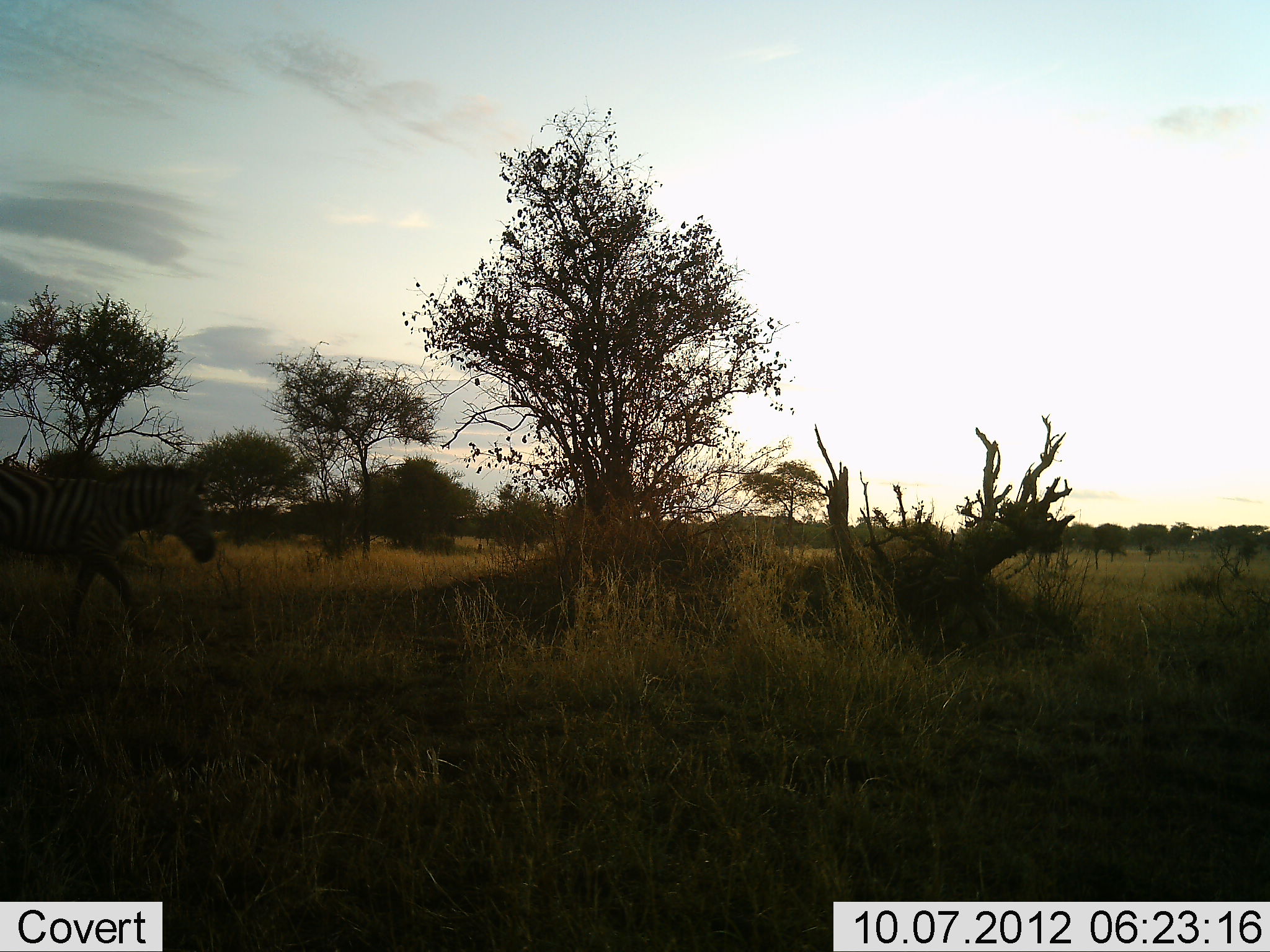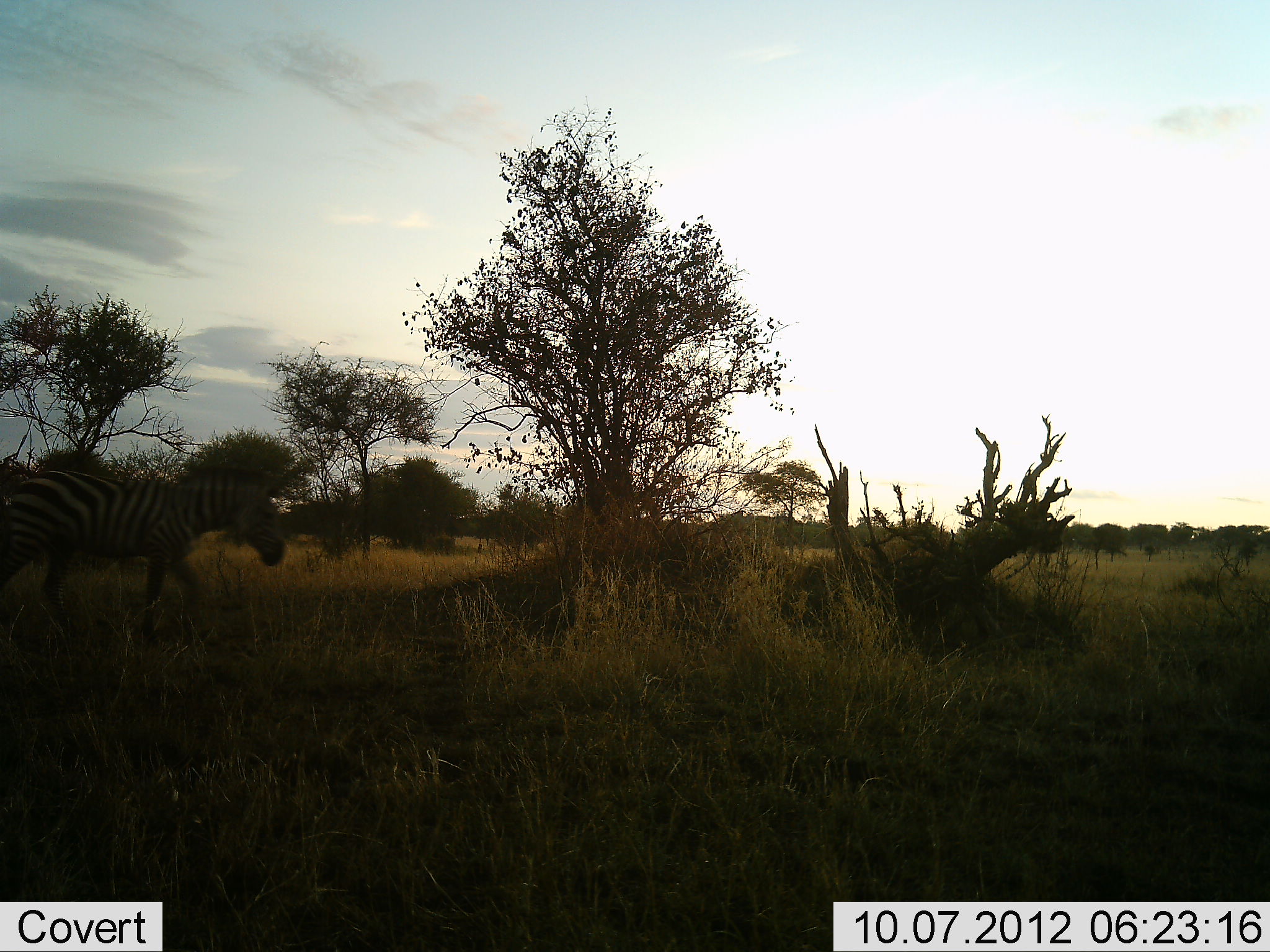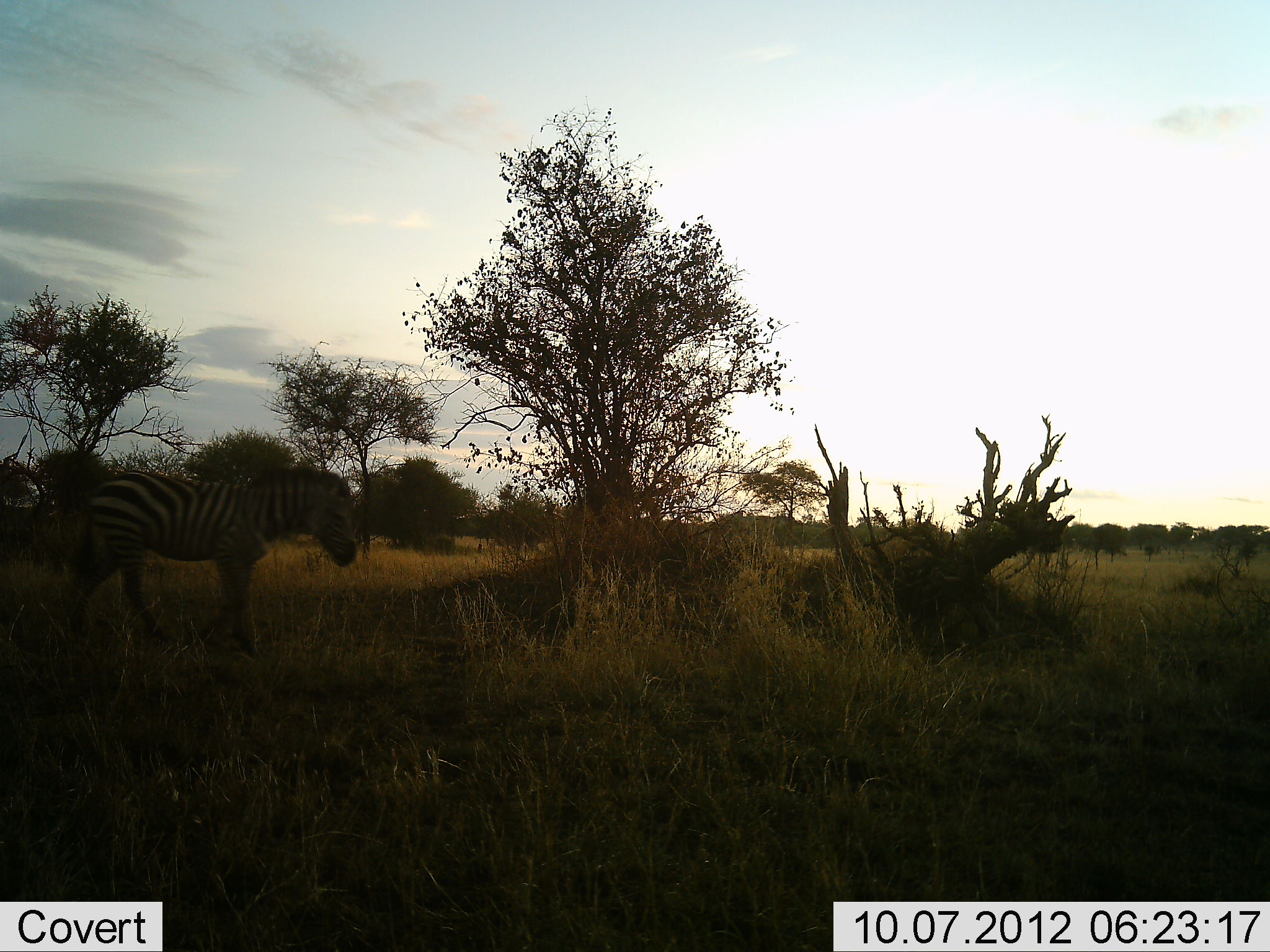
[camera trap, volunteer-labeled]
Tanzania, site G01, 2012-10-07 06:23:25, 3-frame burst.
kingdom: Animalia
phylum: Chordata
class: Mammalia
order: Perissodactyla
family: Equidae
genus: Equus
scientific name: Equus quagga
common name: plains zebra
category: zebra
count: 1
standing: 0%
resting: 0%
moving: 100%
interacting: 0%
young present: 0%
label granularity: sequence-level